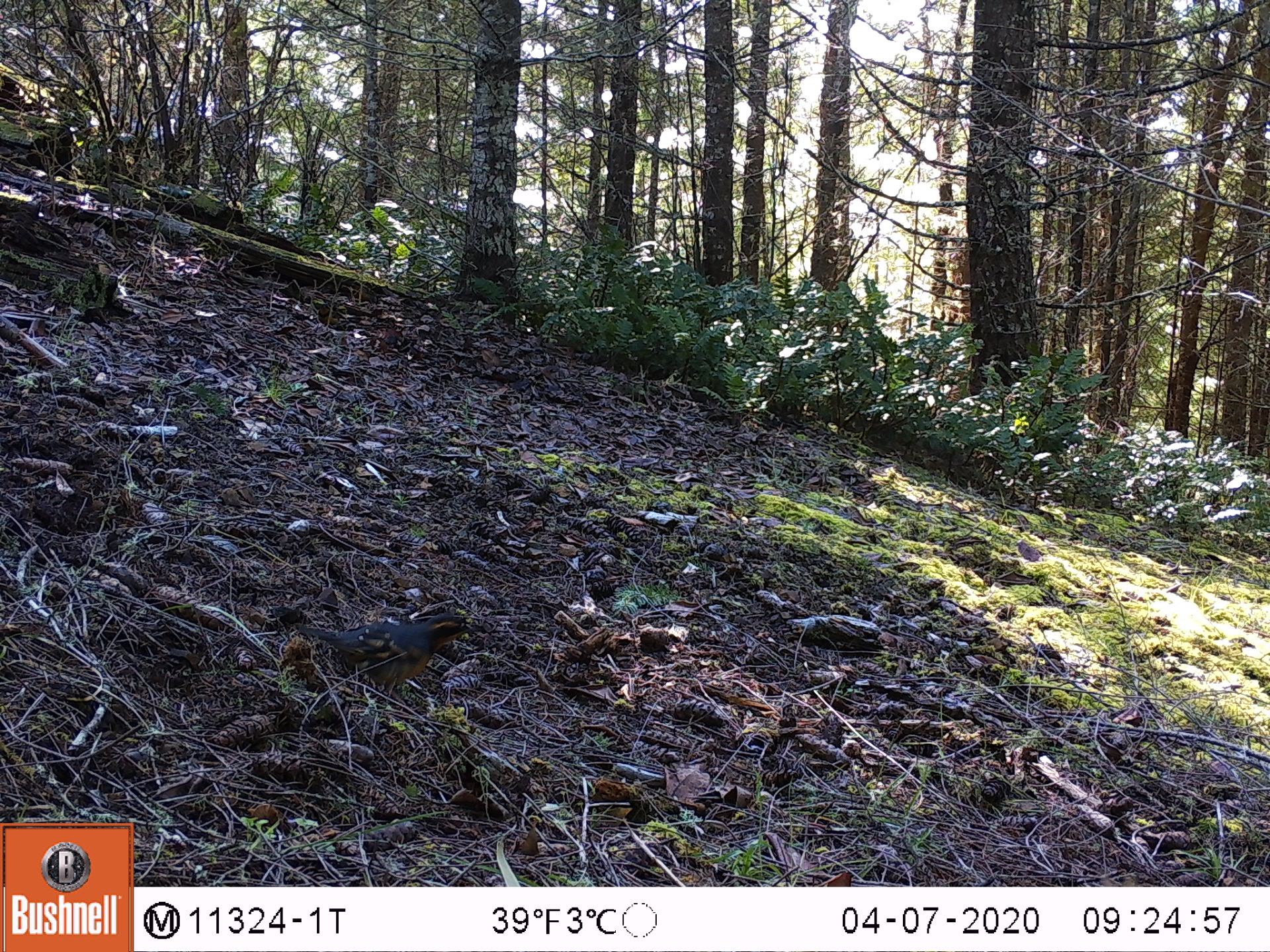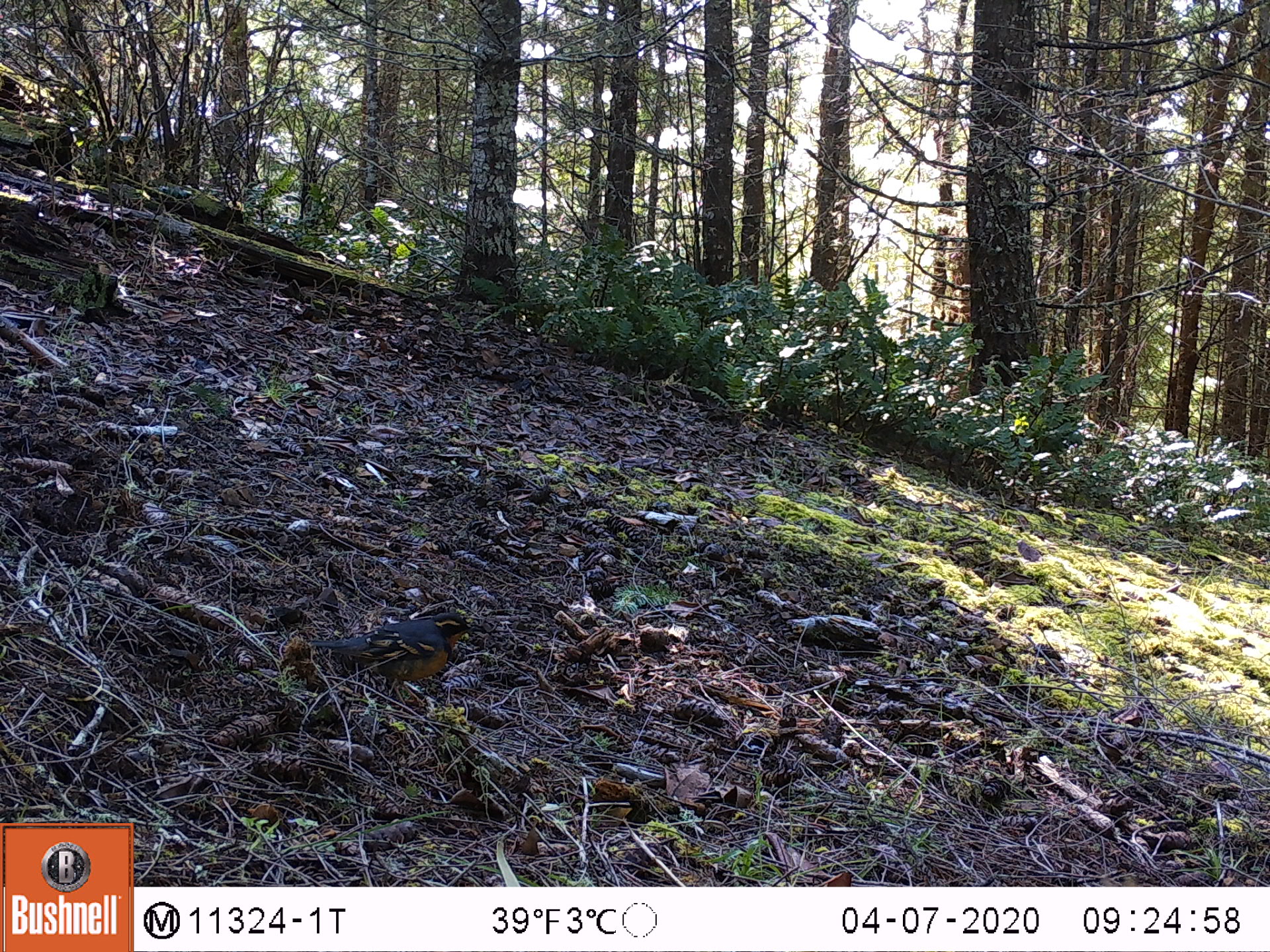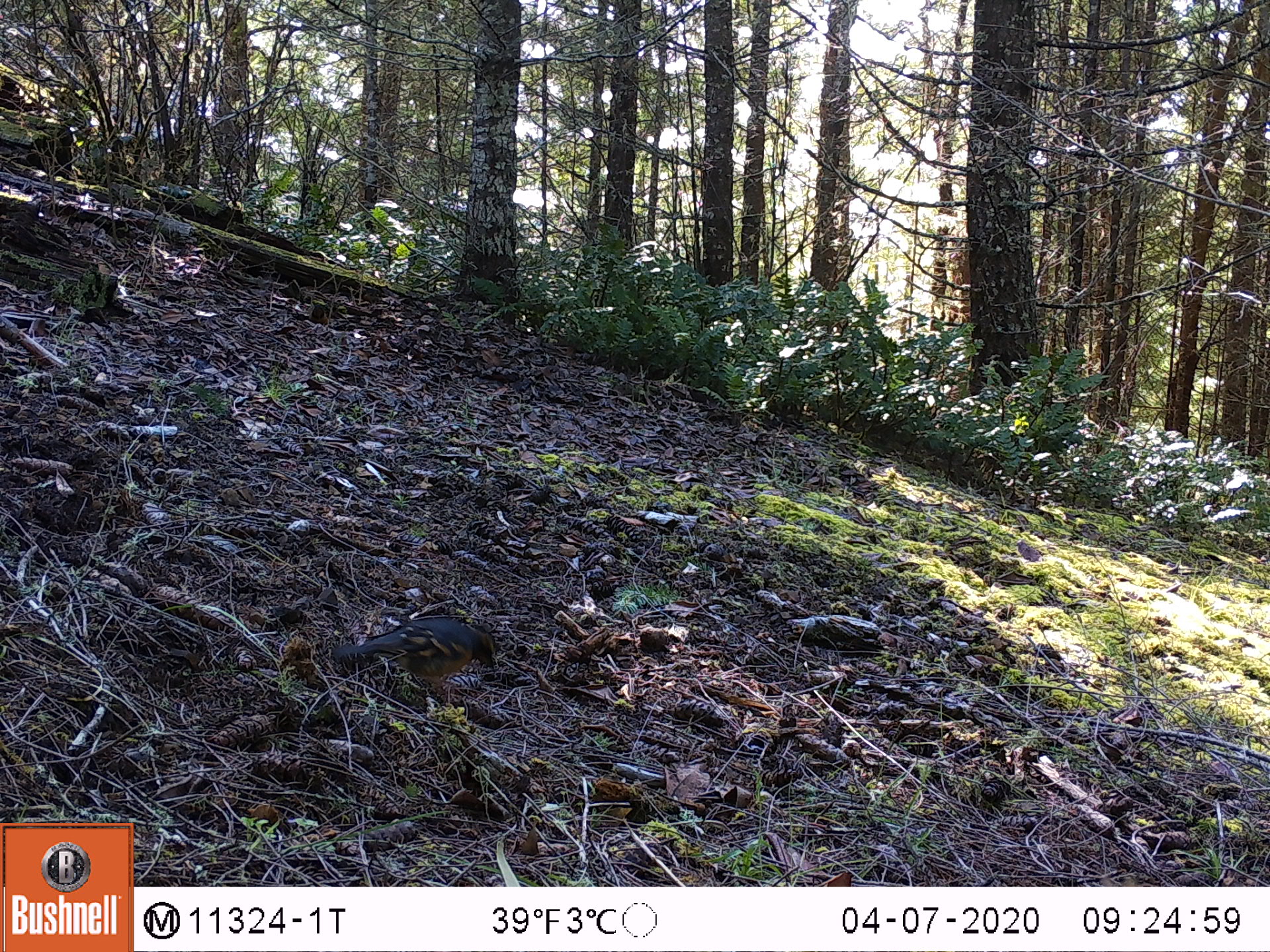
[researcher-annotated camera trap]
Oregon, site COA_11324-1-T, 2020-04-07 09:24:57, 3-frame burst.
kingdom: Animalia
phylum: Chordata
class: Aves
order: Passeriformes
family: Turdidae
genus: Ixoreus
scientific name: Ixoreus naevius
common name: varied thrush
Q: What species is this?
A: Varied thrush (Ixoreus naevius).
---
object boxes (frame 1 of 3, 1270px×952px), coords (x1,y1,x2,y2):
varied thrush: (286,607,478,697)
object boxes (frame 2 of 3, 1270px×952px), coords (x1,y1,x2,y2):
varied thrush: (302,606,479,701)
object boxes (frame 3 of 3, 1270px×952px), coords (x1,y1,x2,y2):
varied thrush: (337,614,501,701)